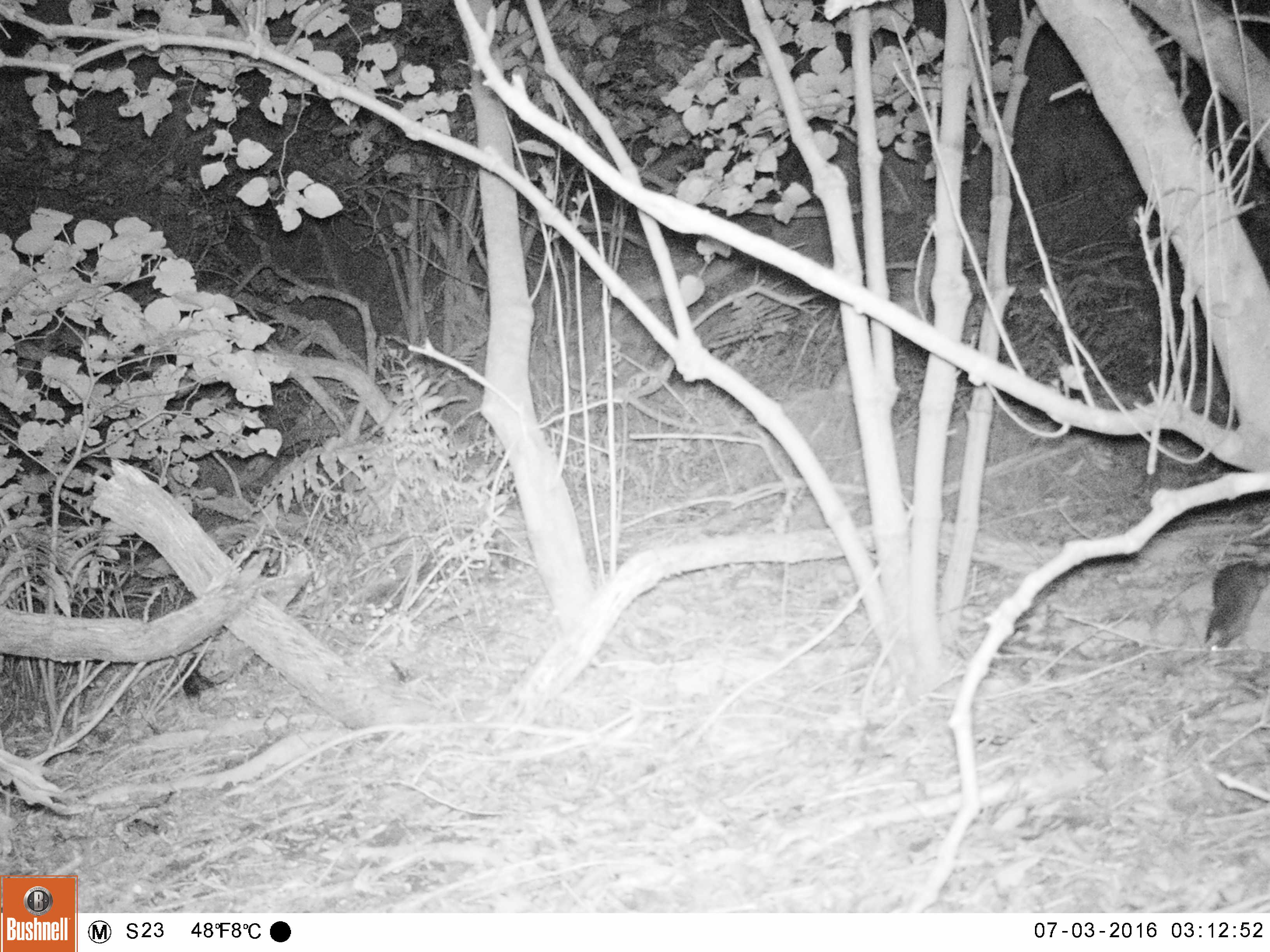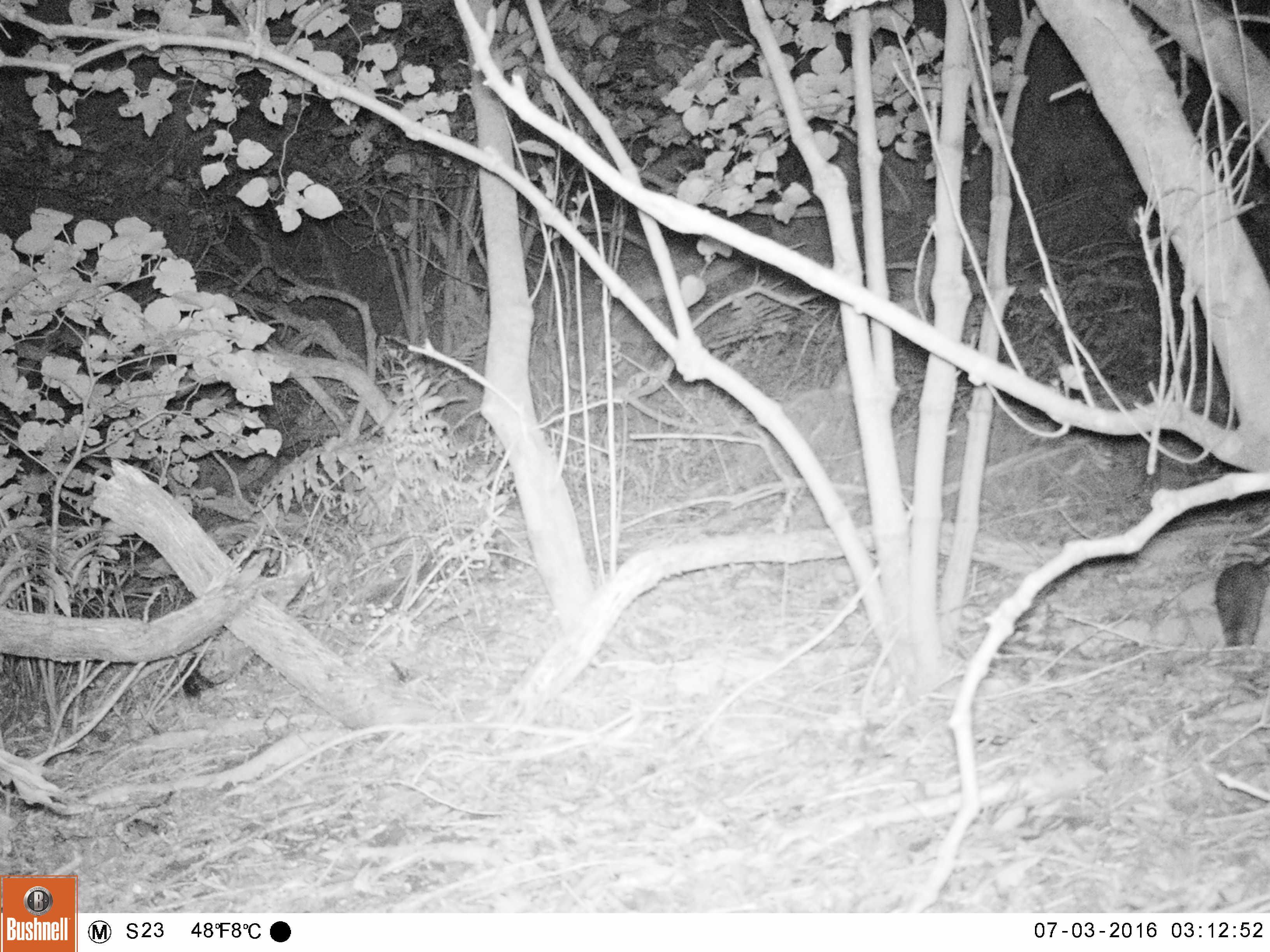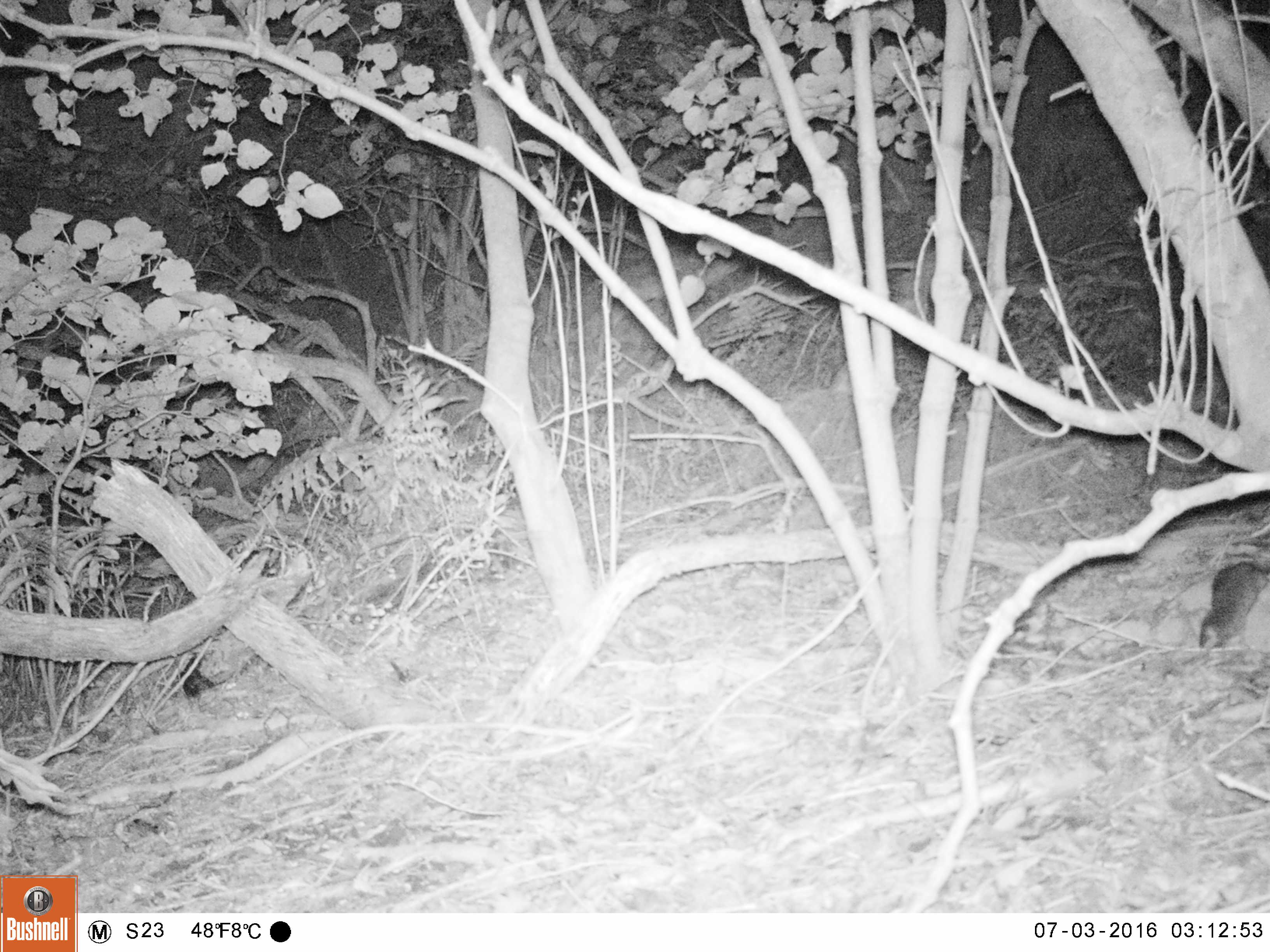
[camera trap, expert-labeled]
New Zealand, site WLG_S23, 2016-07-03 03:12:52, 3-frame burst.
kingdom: Animalia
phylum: Chordata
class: Mammalia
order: Rodentia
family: Muridae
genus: Rattus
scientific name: Rattus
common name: rat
Rat (Rattus).